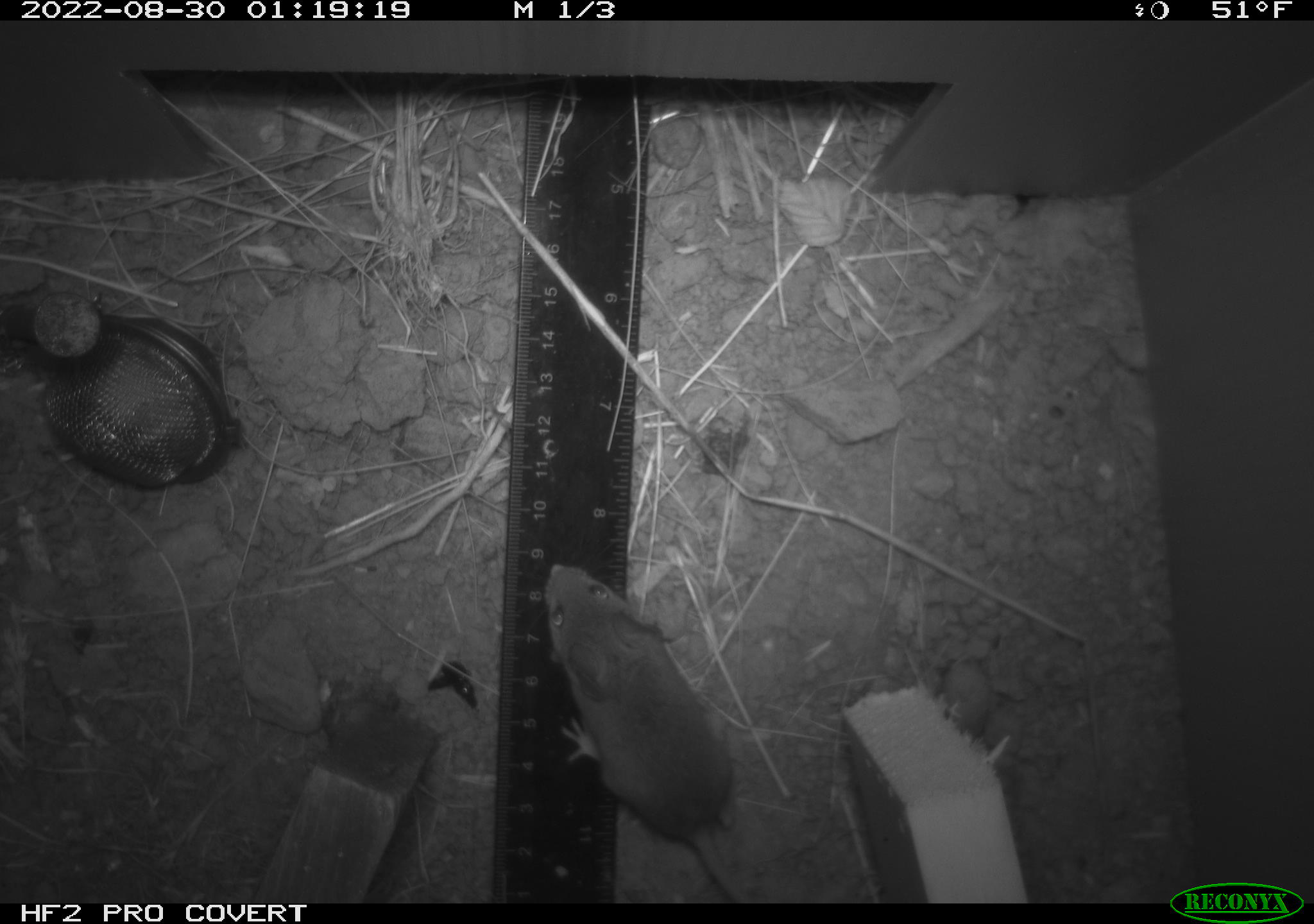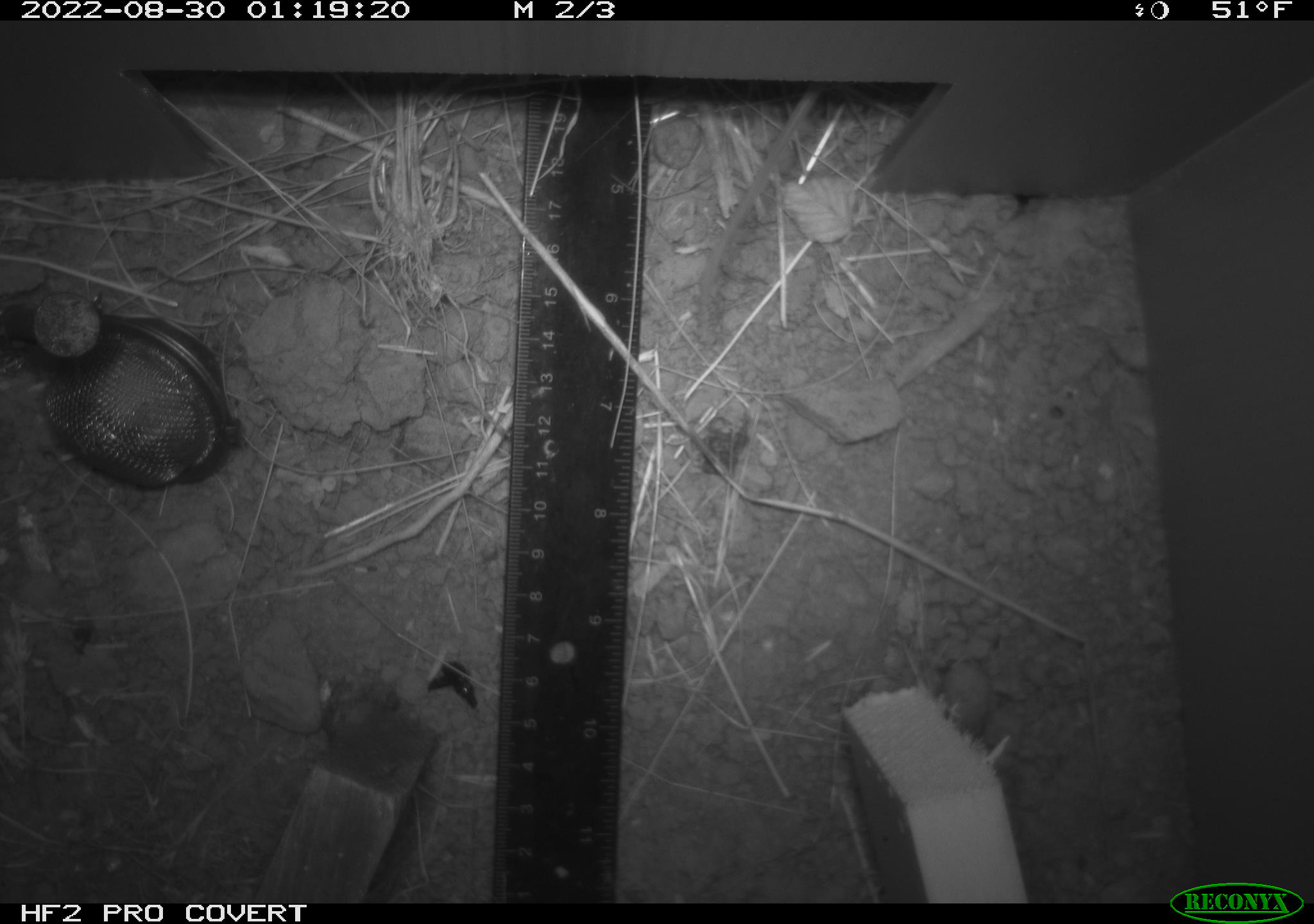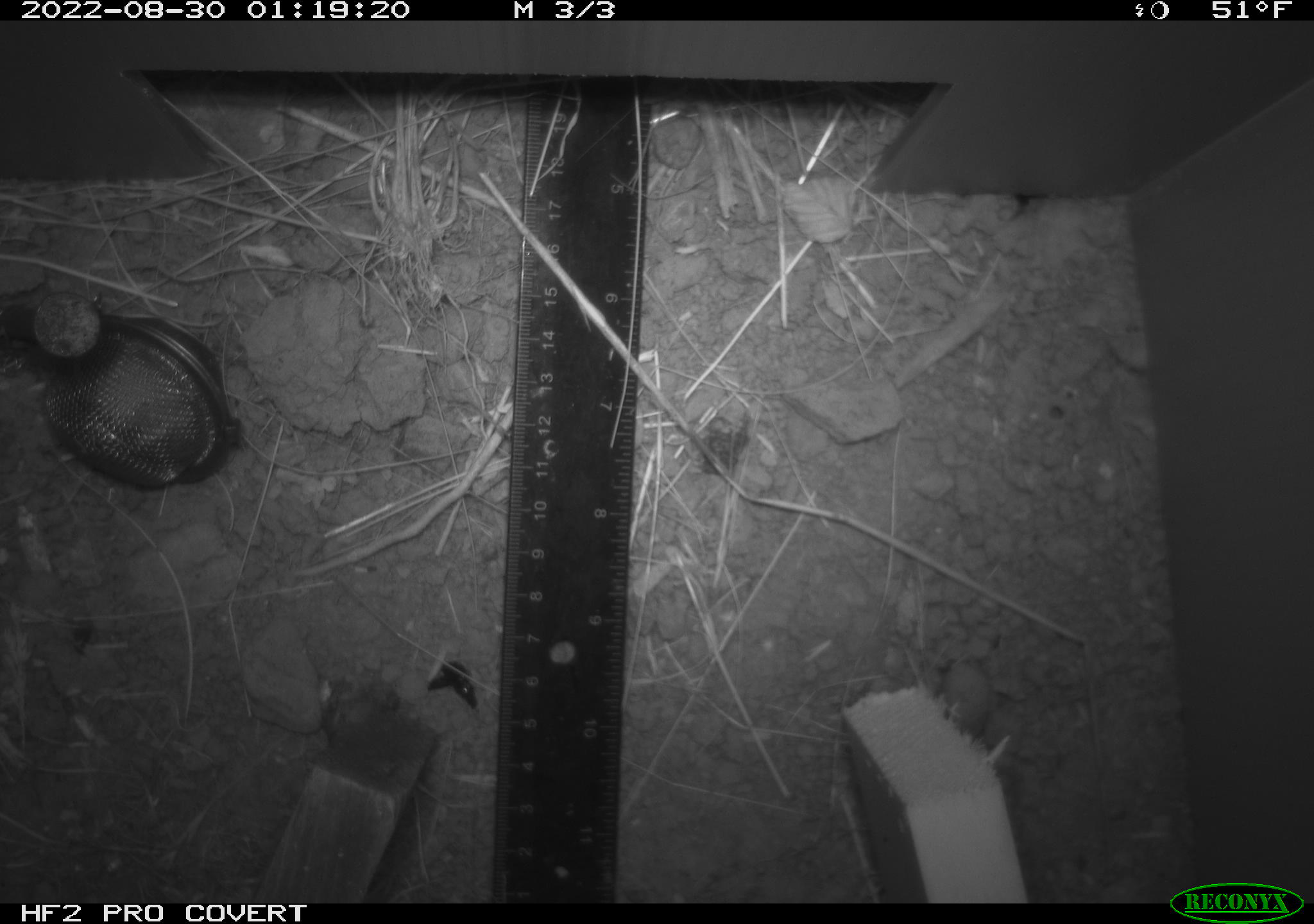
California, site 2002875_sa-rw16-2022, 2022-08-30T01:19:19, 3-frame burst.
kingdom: Animalia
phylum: Chordata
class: Mammalia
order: Rodentia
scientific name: Rodentia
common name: rodent